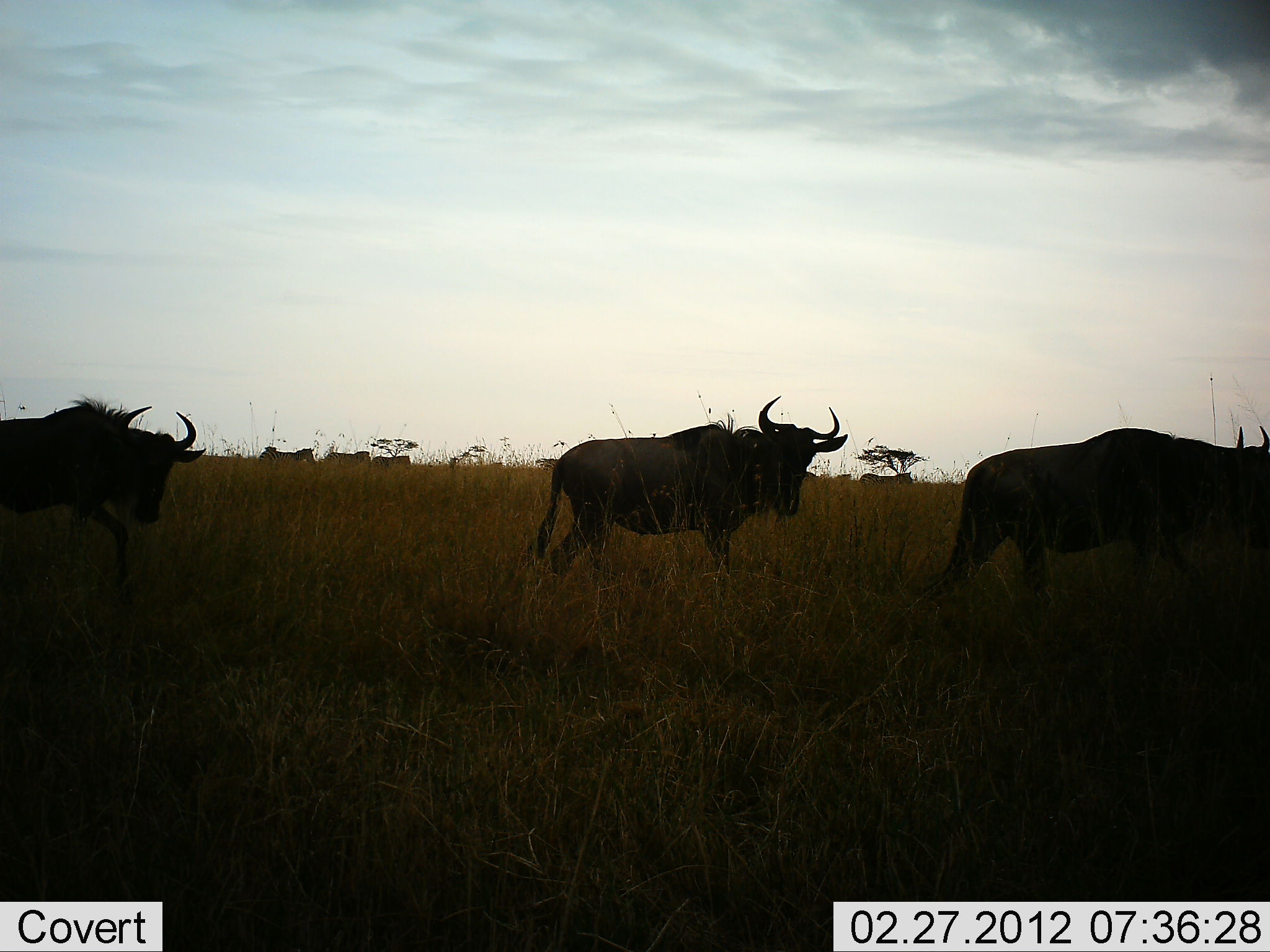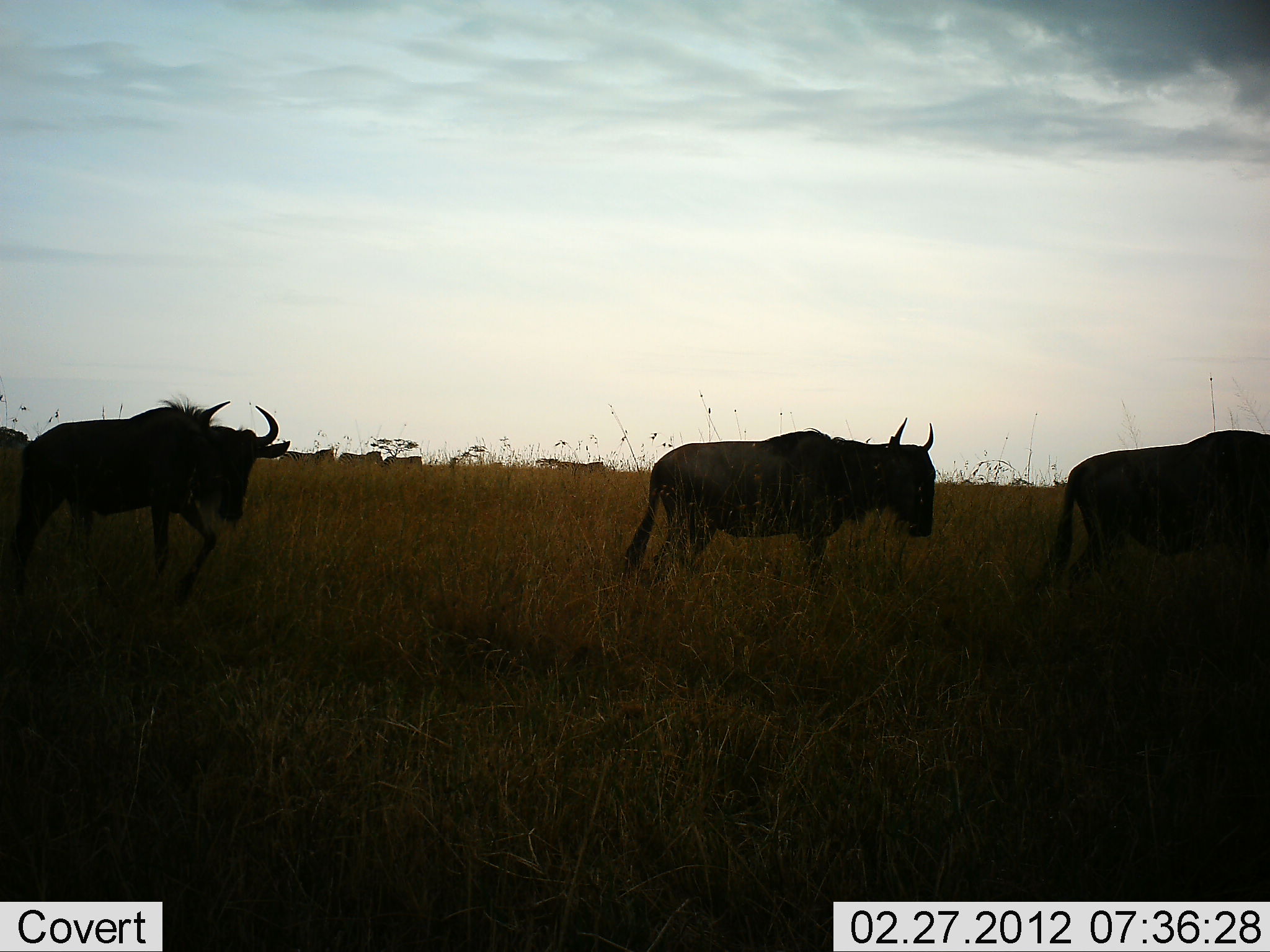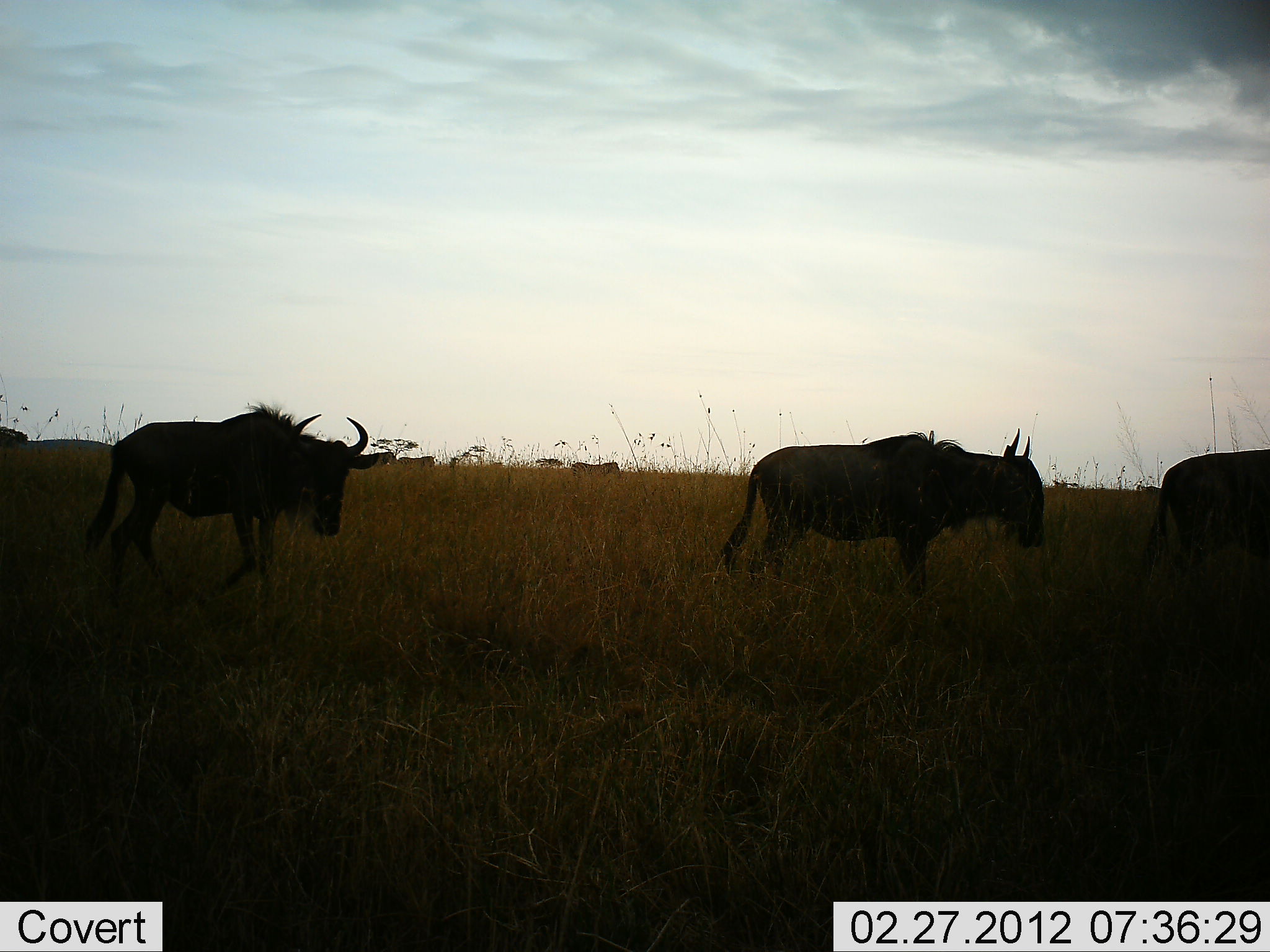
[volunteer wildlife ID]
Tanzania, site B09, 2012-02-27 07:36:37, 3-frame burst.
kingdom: Animalia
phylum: Chordata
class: Mammalia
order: Artiodactyla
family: Bovidae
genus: Connochaetes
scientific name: Connochaetes taurinus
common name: blue wildebeest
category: wildebeest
Wildebeest (blue wildebeest) (Connochaetes taurinus), count 3. Behavior (volunteer vote fractions): standing 5%, resting 0%, moving 100%, interacting 5%. Young present (vote fraction): 0%. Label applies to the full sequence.